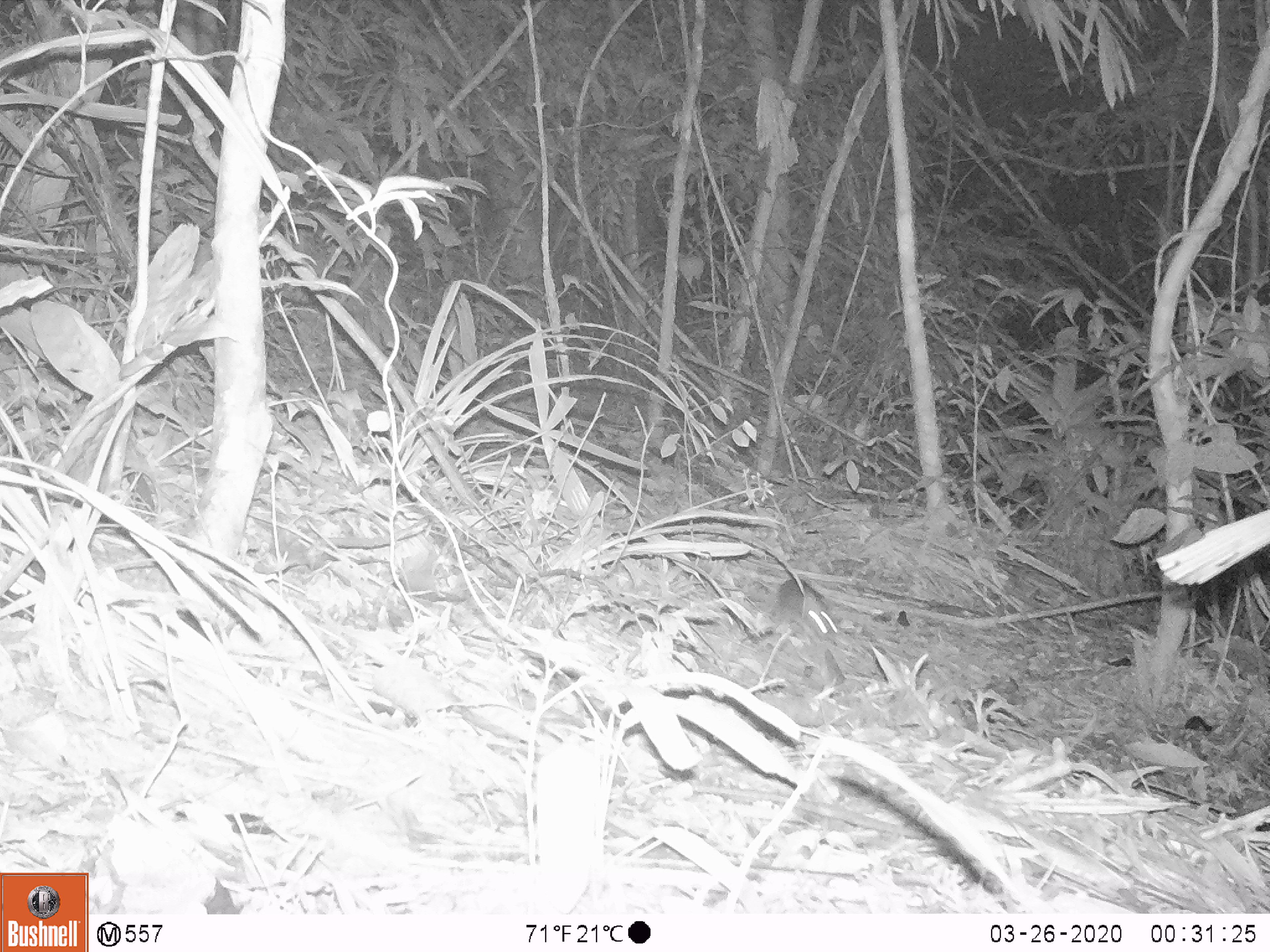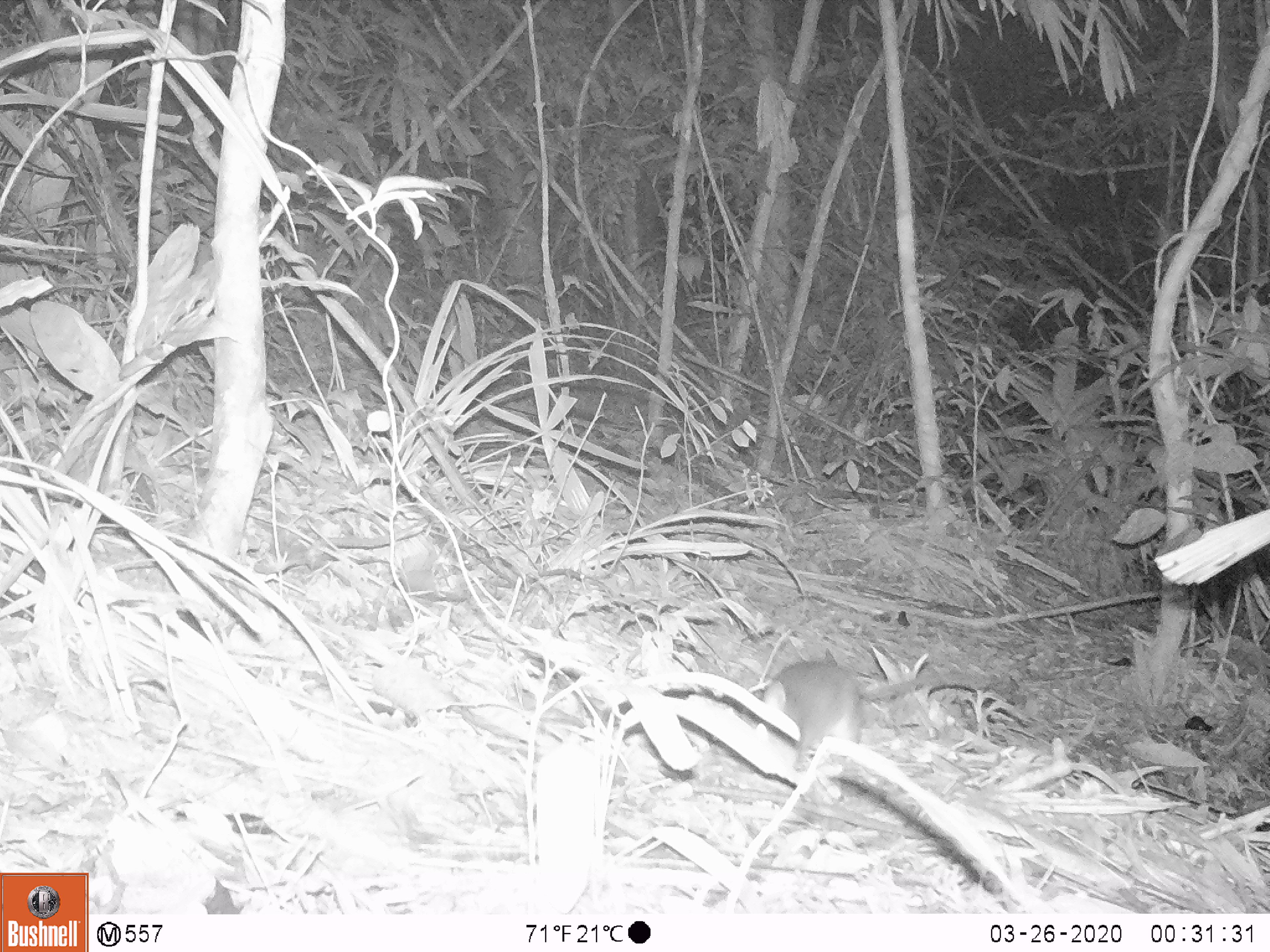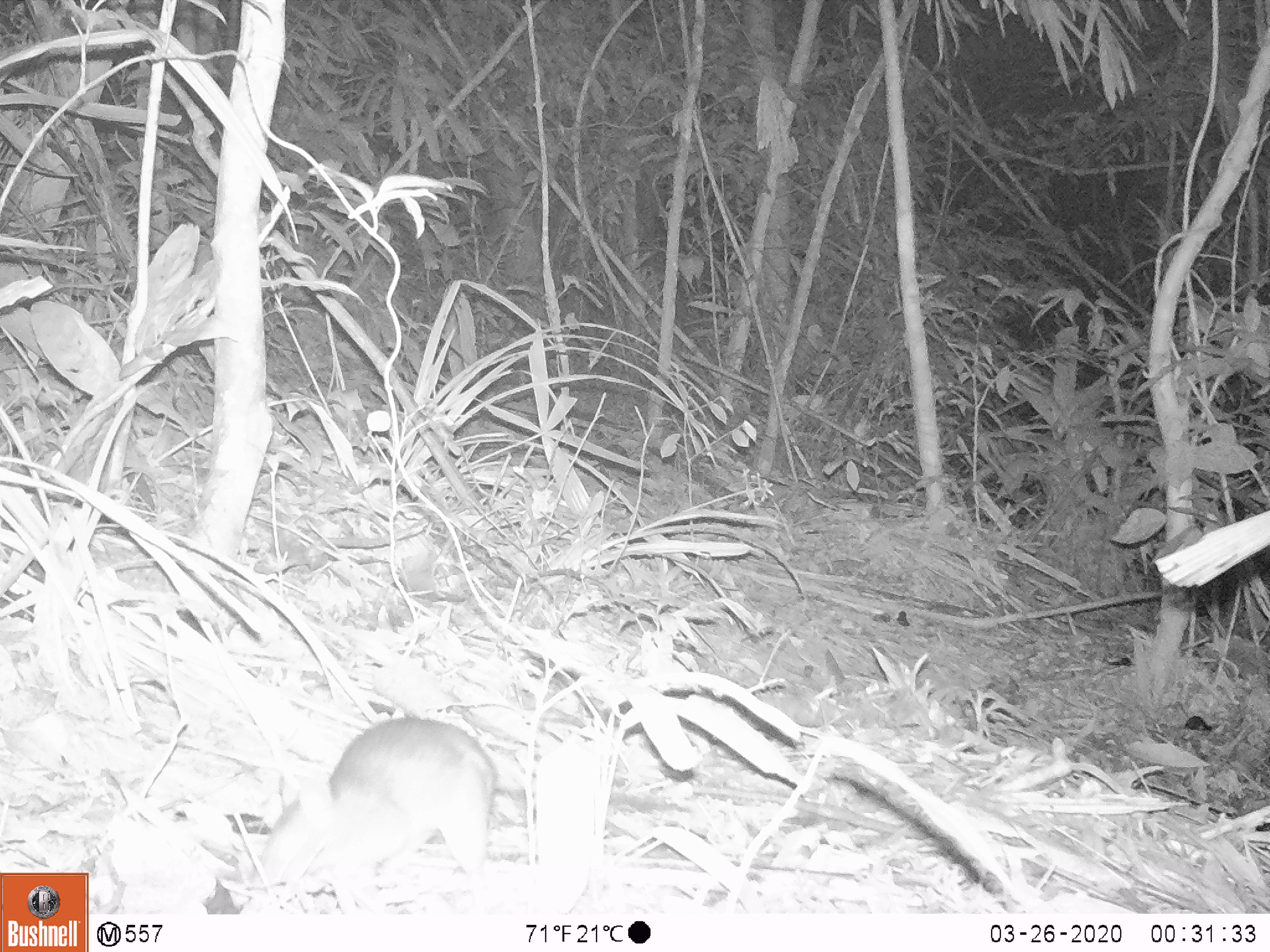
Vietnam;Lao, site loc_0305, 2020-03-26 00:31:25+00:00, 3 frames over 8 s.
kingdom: Animalia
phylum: Chordata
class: Mammalia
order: Rodentia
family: Muridae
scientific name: Muridae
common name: old-world mice and rats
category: unidentified murid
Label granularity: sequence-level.